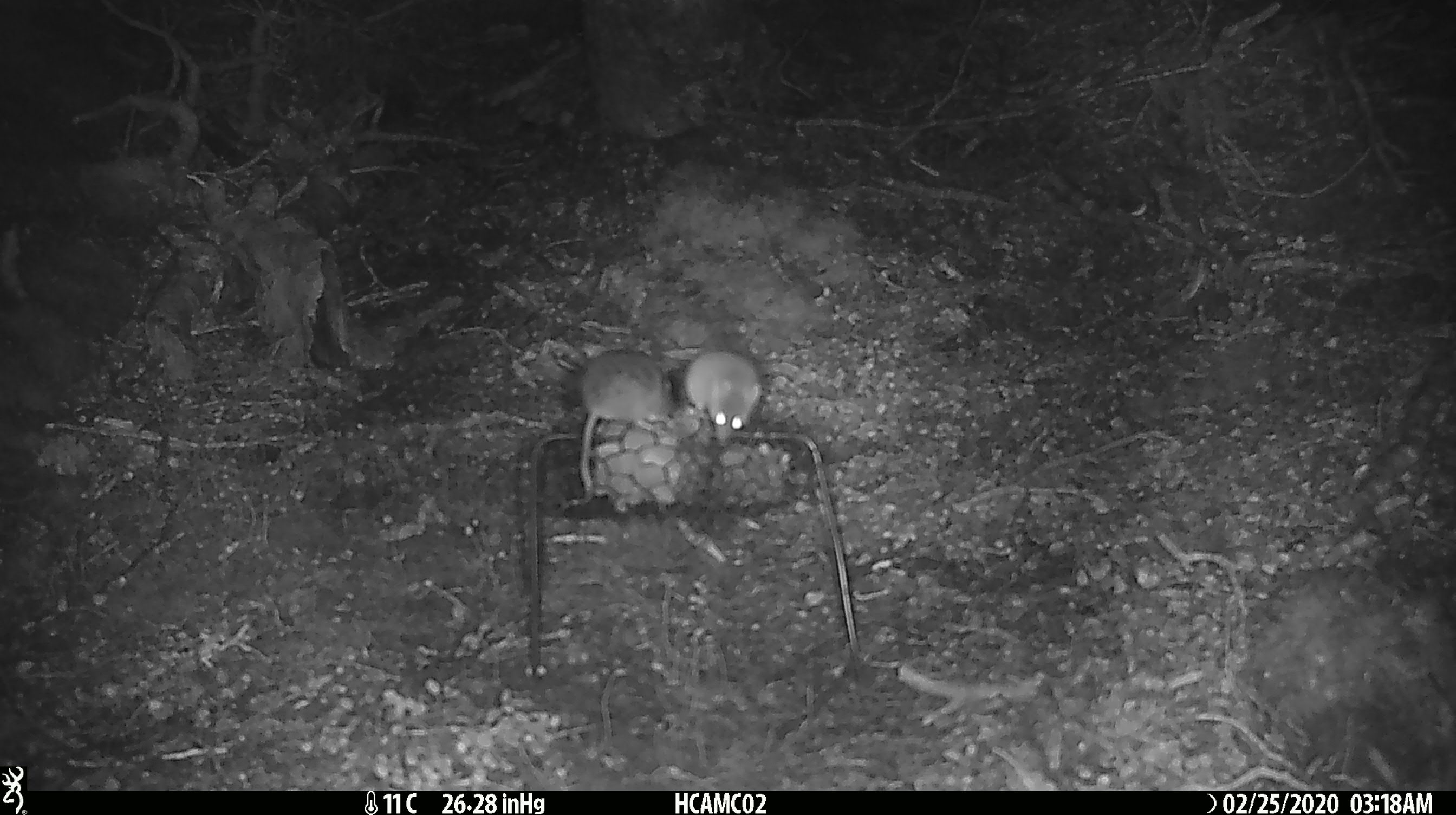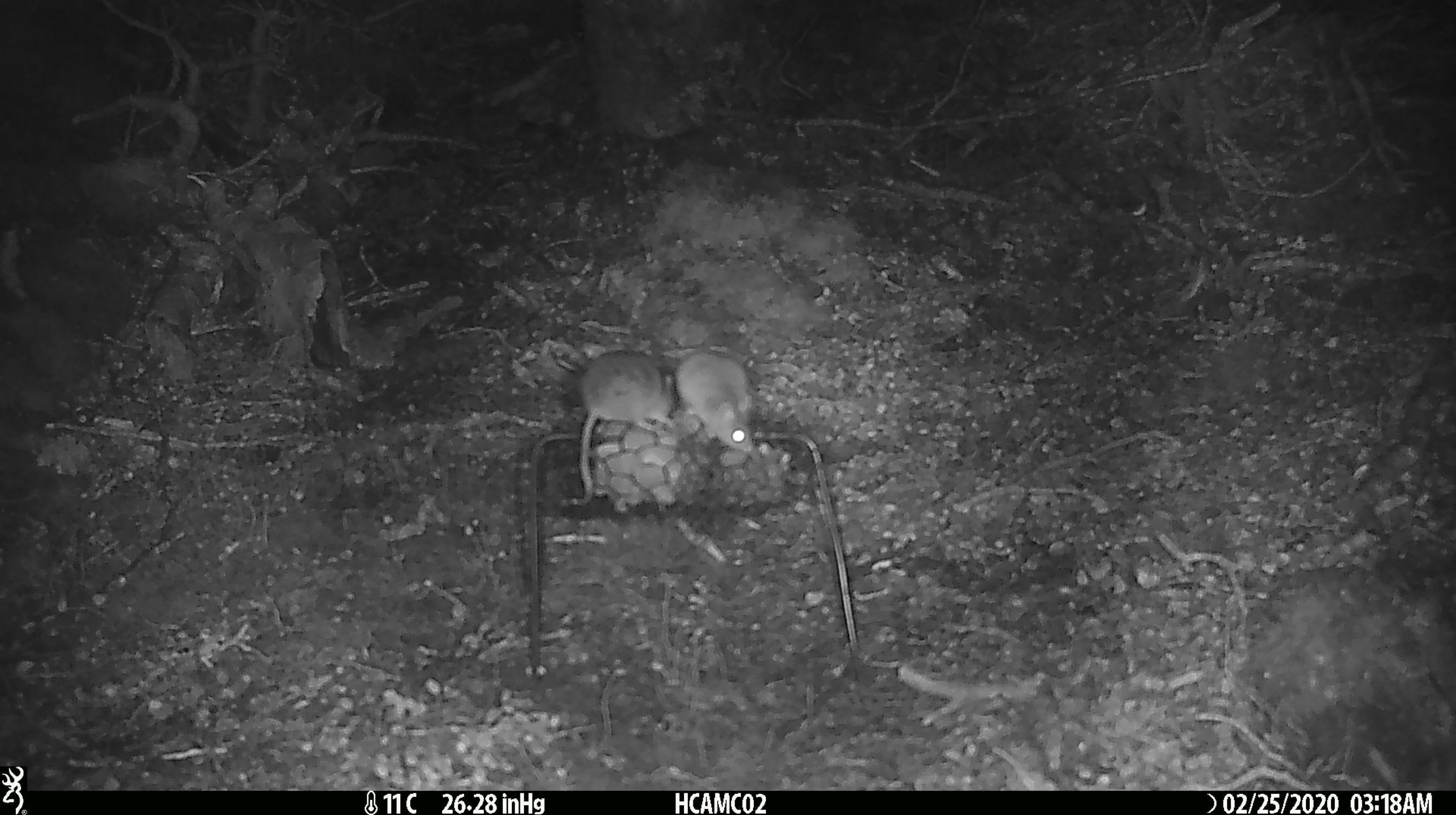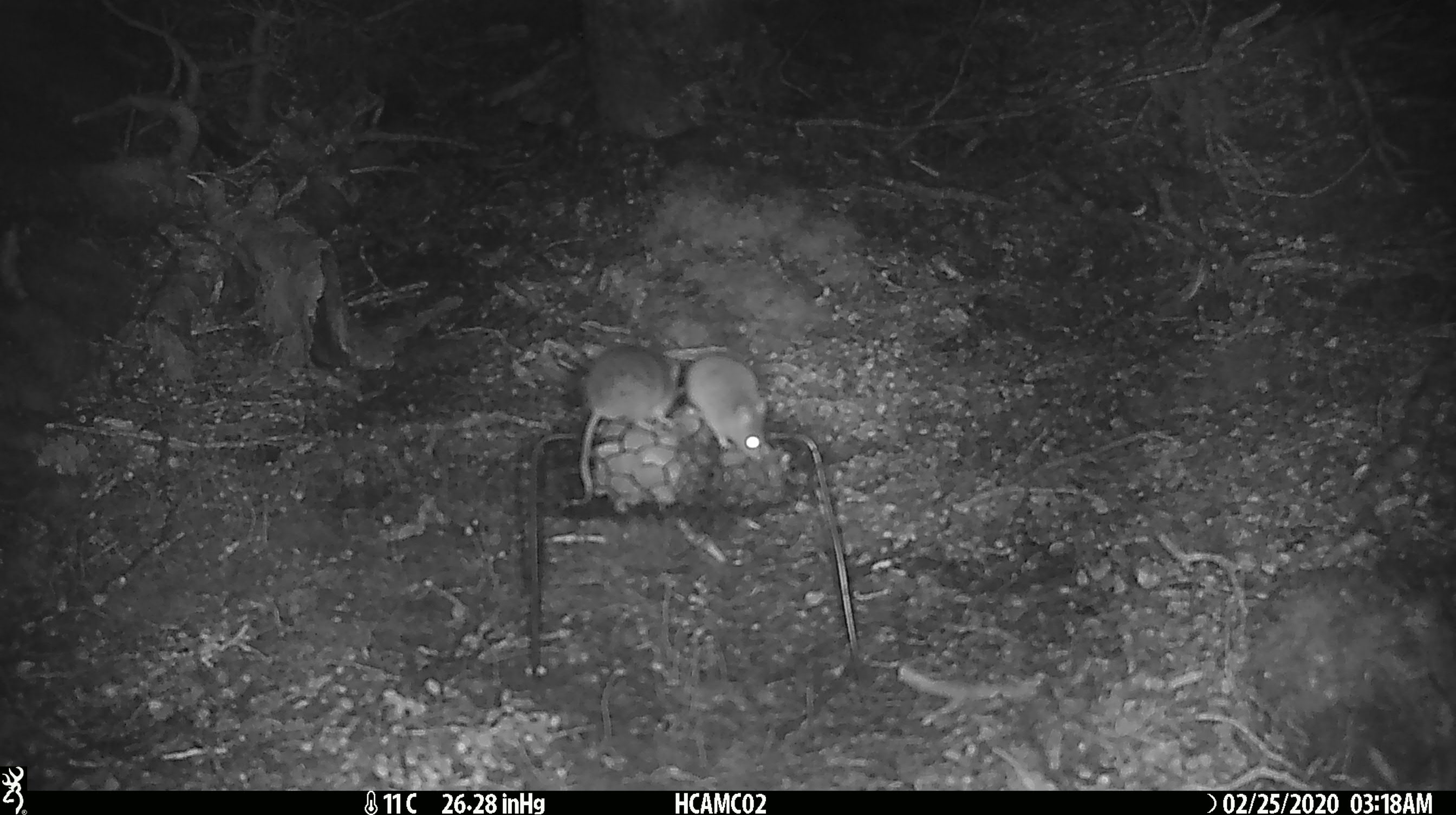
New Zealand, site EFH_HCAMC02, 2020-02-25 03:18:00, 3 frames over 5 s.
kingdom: Animalia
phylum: Chordata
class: Mammalia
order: Rodentia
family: Muridae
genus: Mus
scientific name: Mus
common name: mouse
Mouse (Mus).